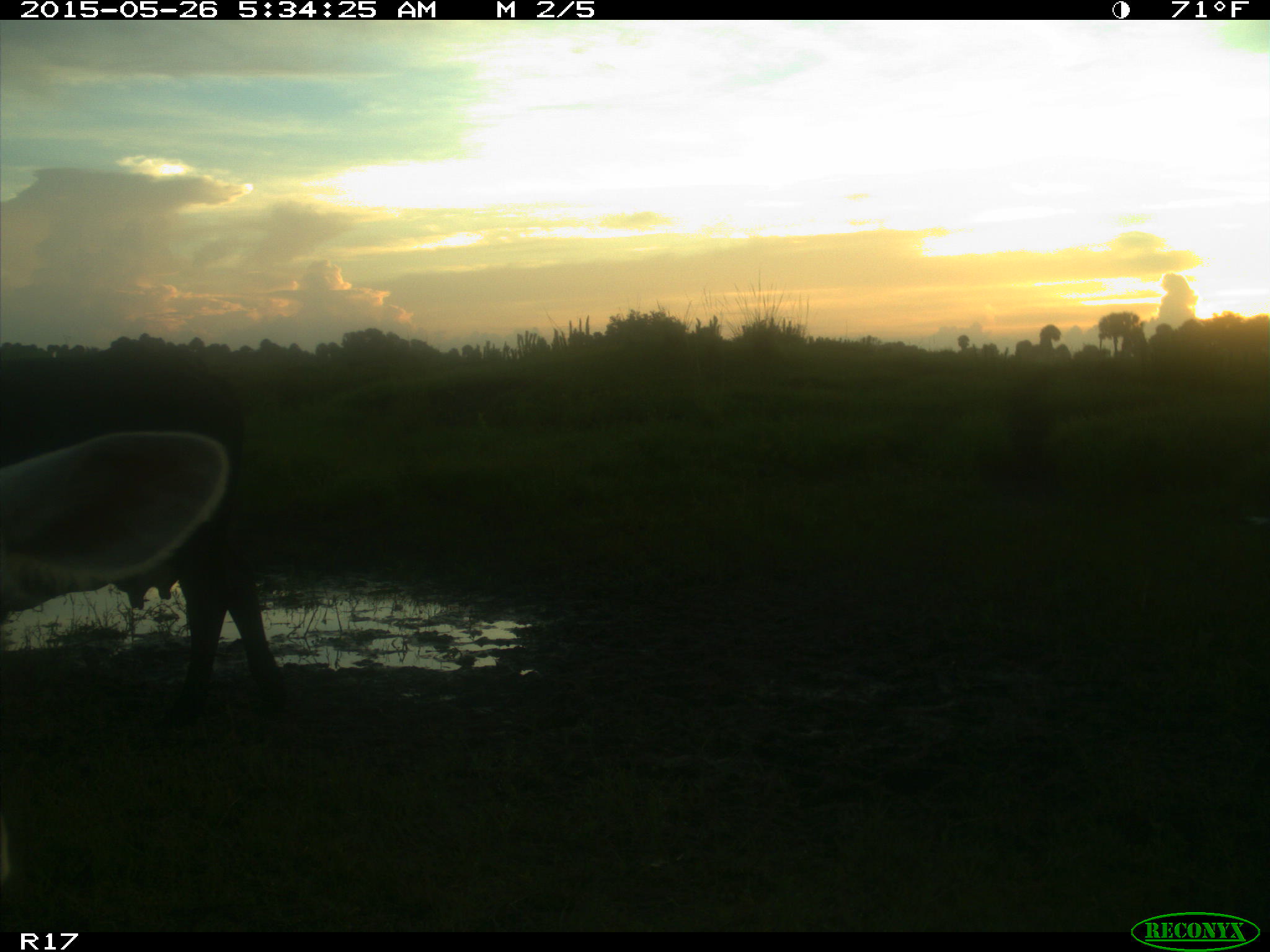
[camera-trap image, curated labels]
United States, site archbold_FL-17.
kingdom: Animalia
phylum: Chordata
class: Mammalia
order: Artiodactyla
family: Bovidae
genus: Bos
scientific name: Bos taurus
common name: domestic cow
Bos taurus (domestic cow).